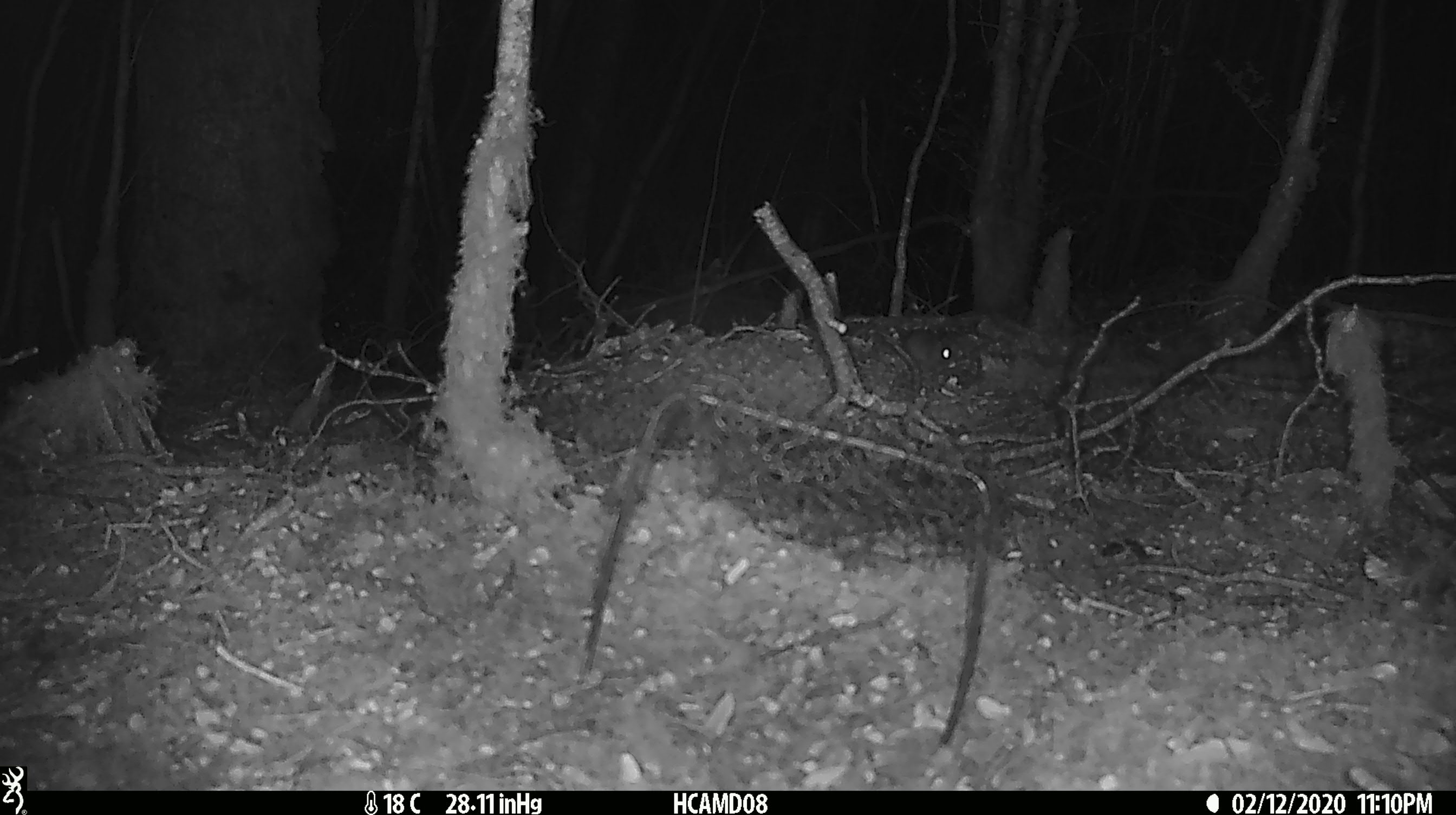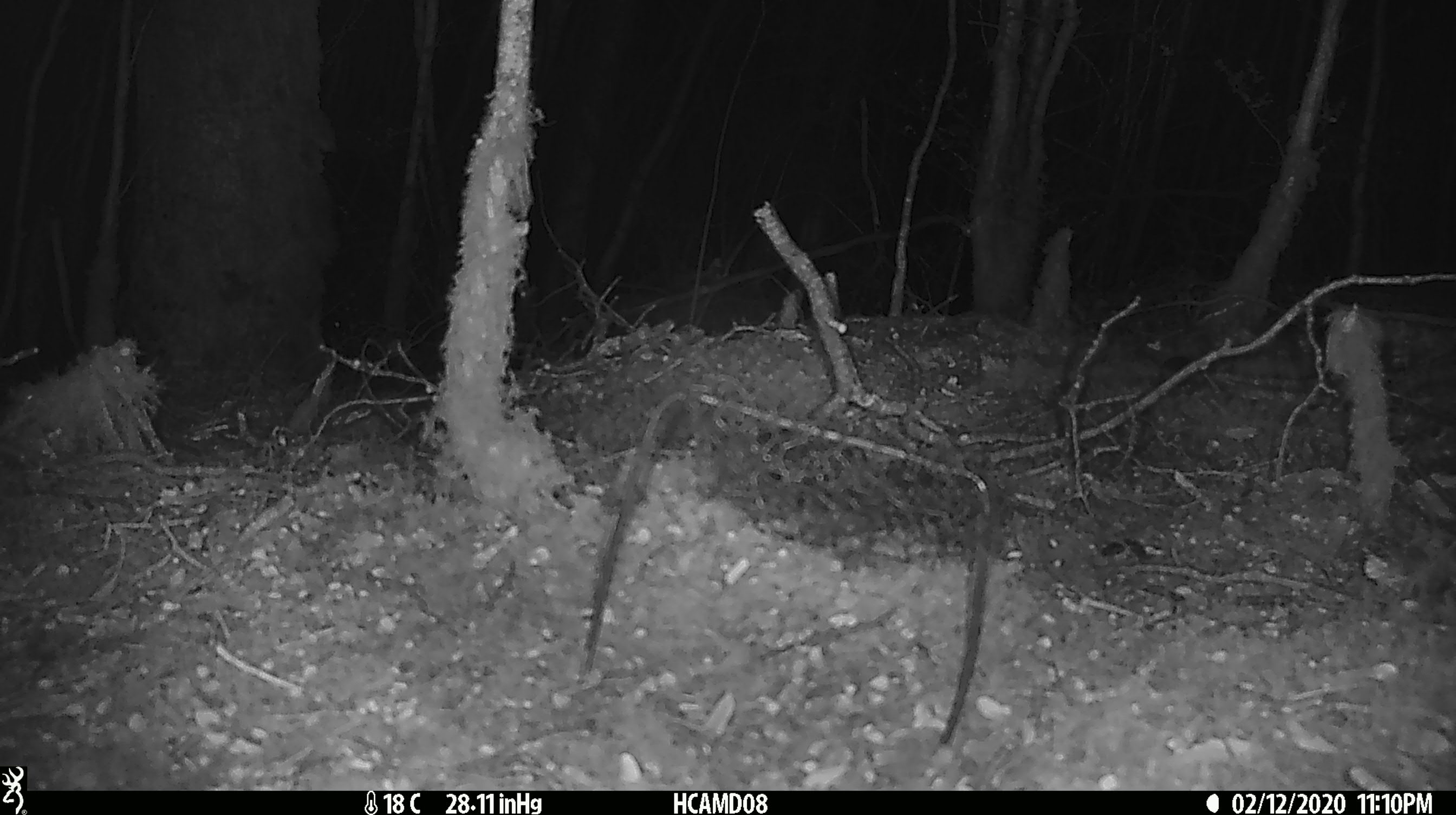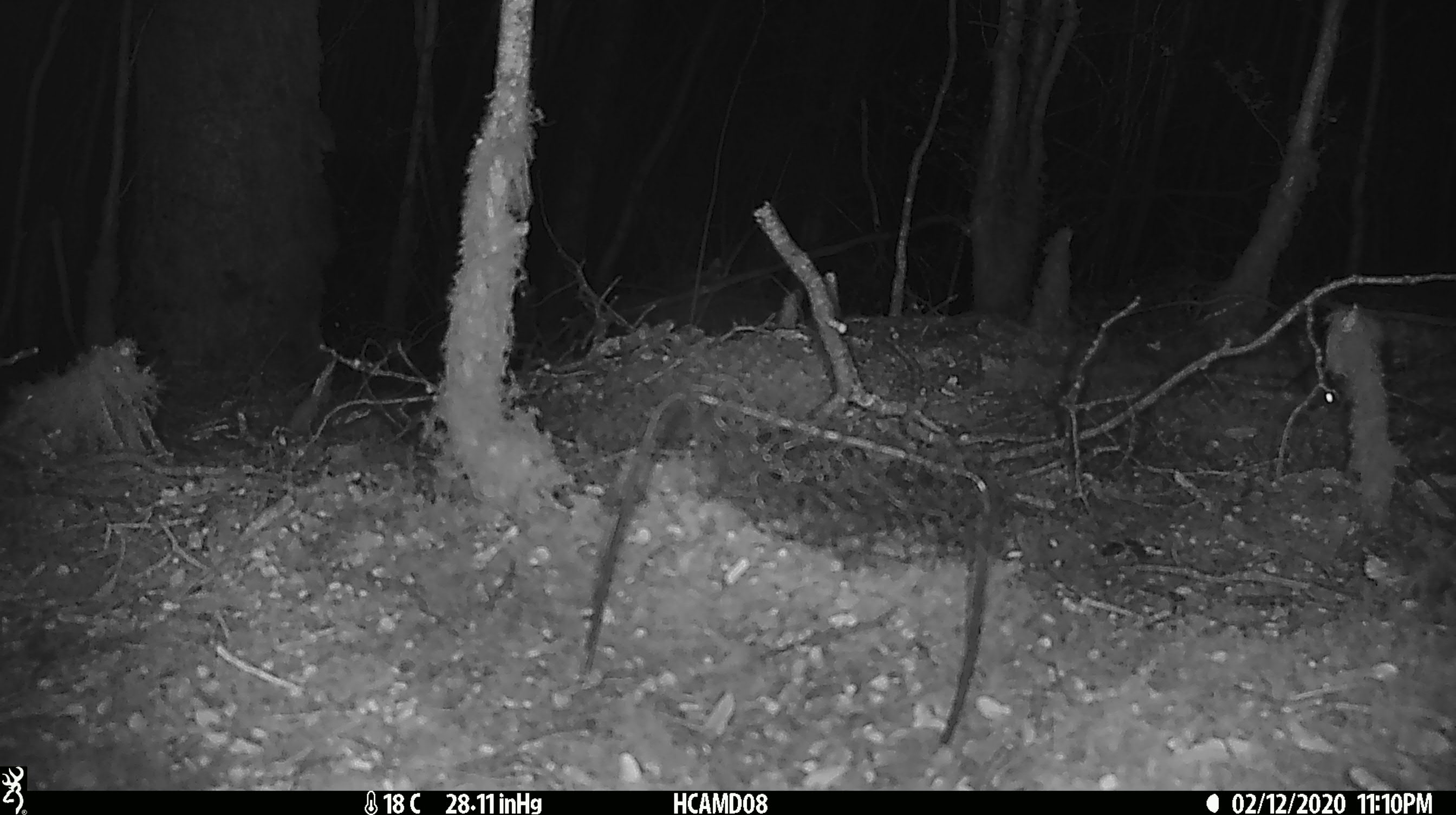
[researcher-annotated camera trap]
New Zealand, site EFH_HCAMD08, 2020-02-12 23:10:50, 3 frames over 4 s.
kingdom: Animalia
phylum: Chordata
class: Mammalia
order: Rodentia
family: Muridae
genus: Mus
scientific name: Mus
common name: mouse